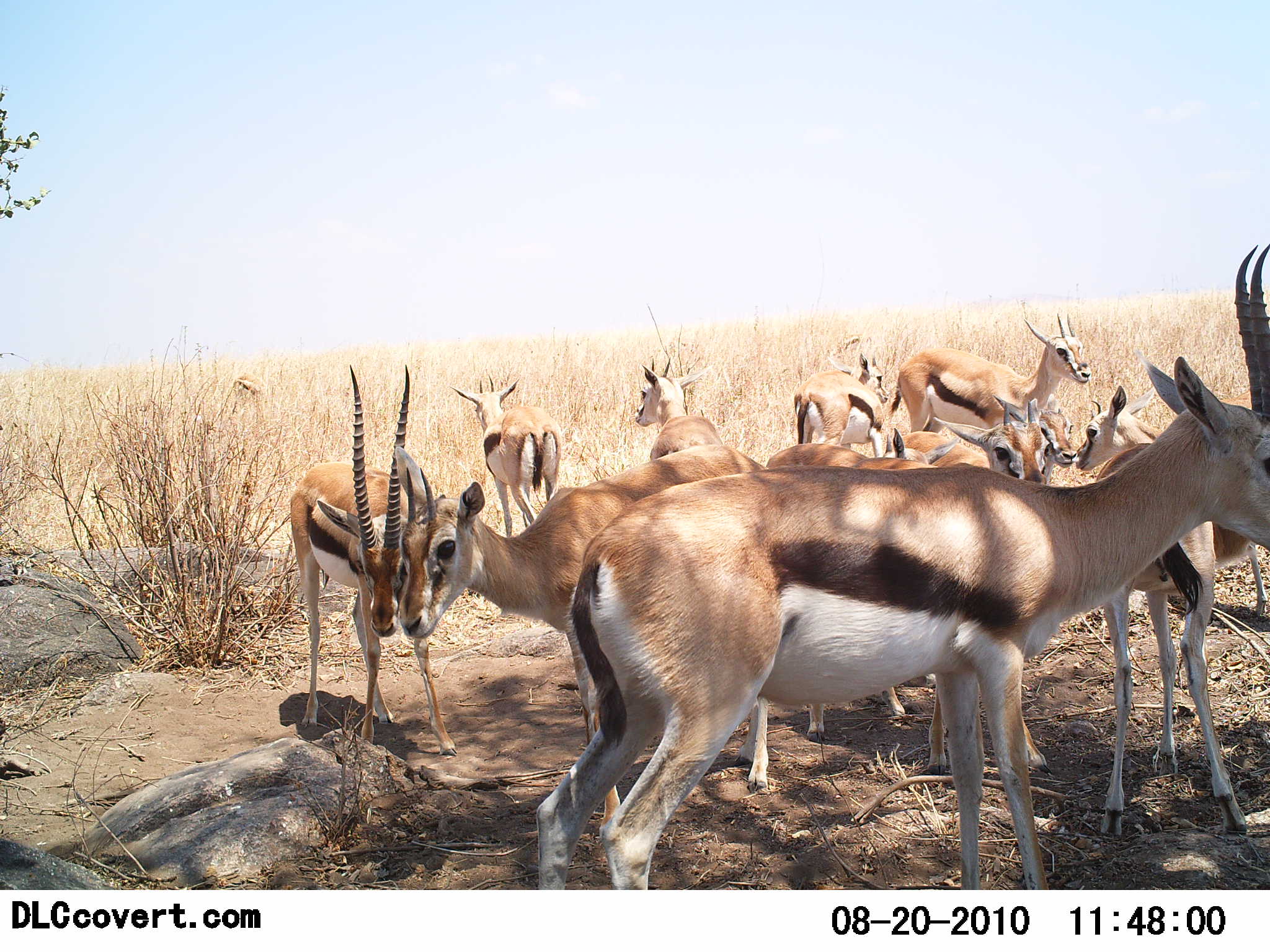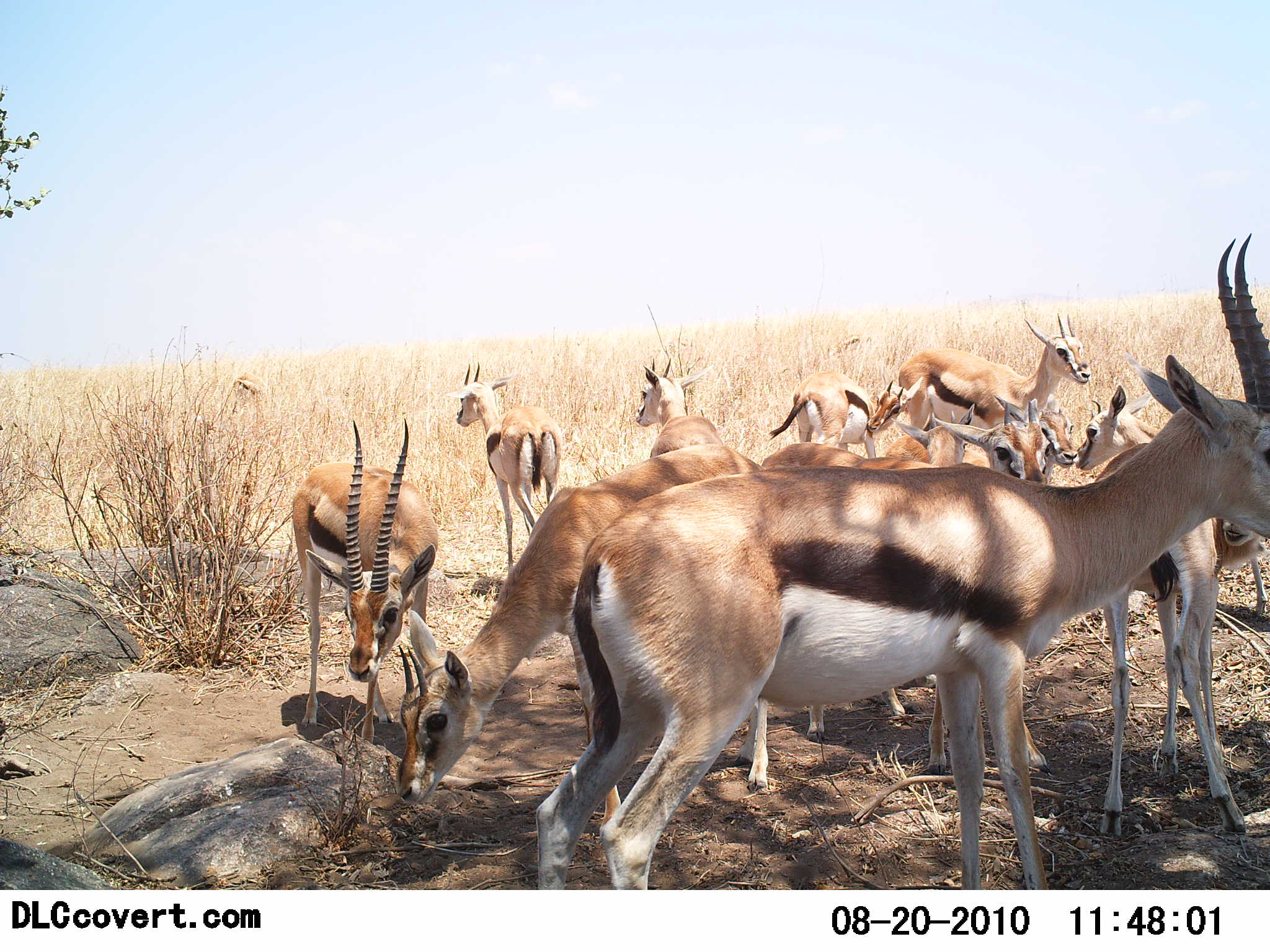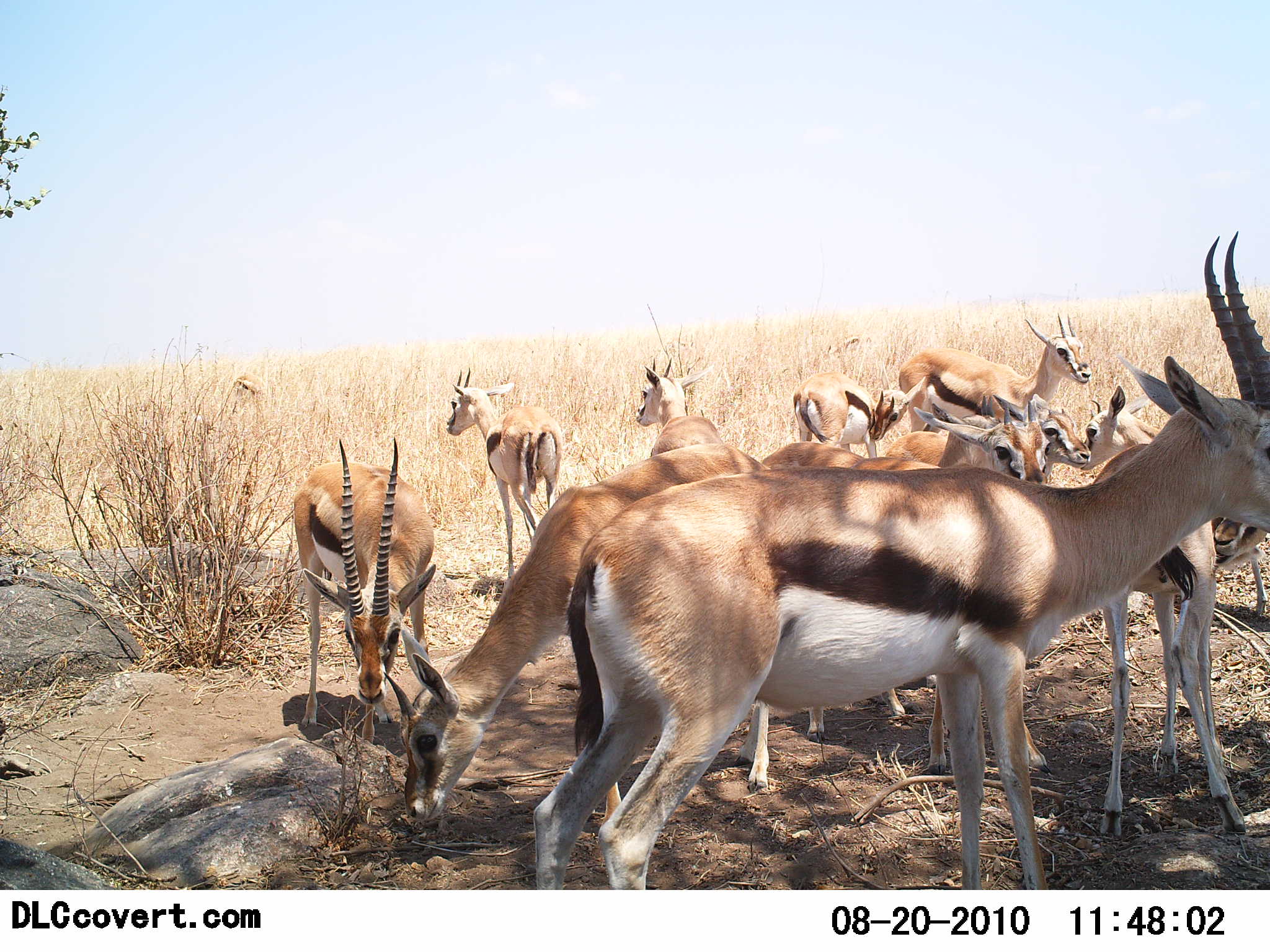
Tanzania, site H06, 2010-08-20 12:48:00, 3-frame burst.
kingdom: Animalia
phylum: Chordata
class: Mammalia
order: Artiodactyla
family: Bovidae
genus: Eudorcas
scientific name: Eudorcas thomsonii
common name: thomson's gazelle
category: gazellethomsons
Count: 11-50.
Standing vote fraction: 83%.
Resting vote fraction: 6%.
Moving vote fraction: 0%.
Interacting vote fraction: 11%.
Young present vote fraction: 17%.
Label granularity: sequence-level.